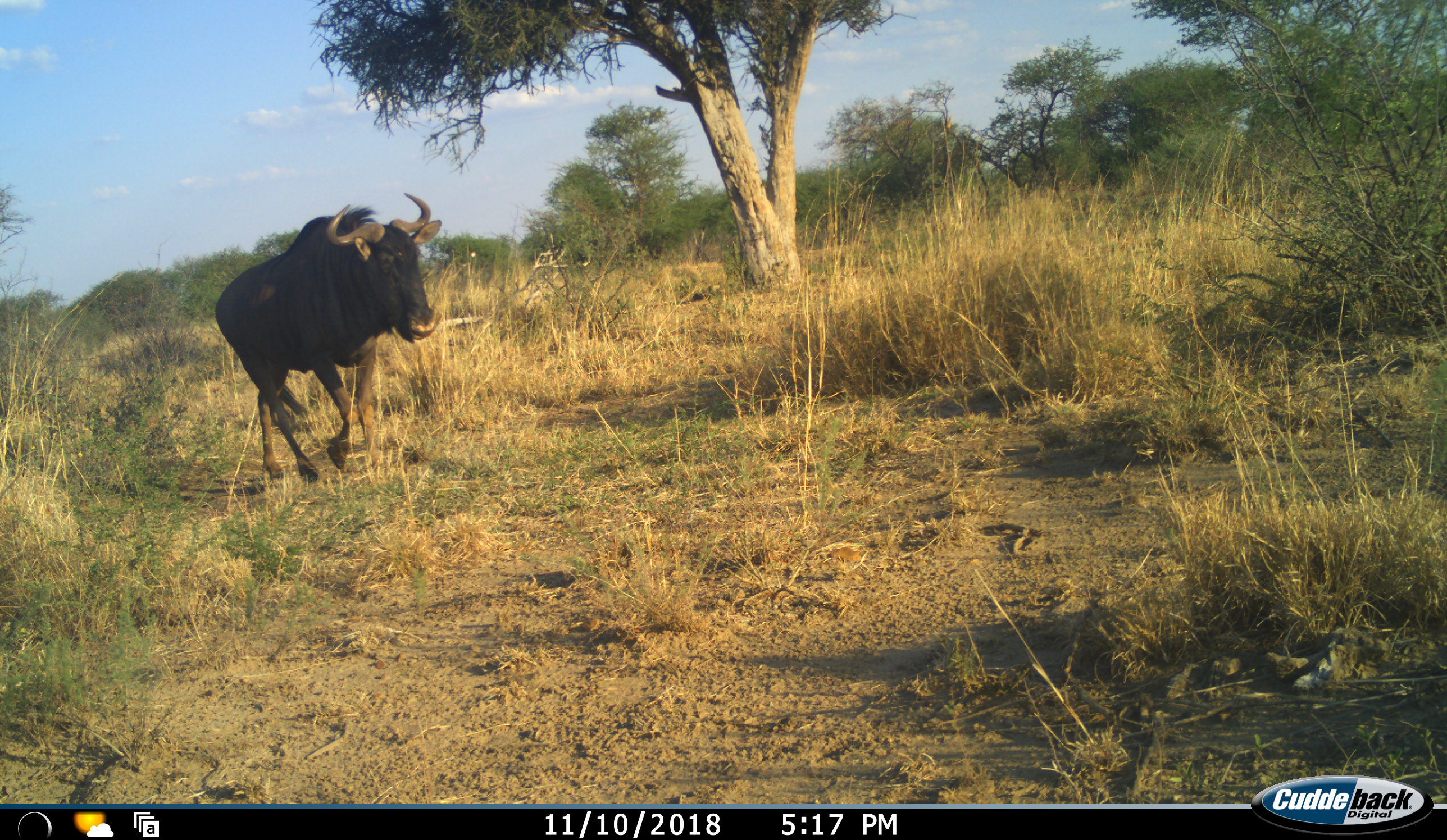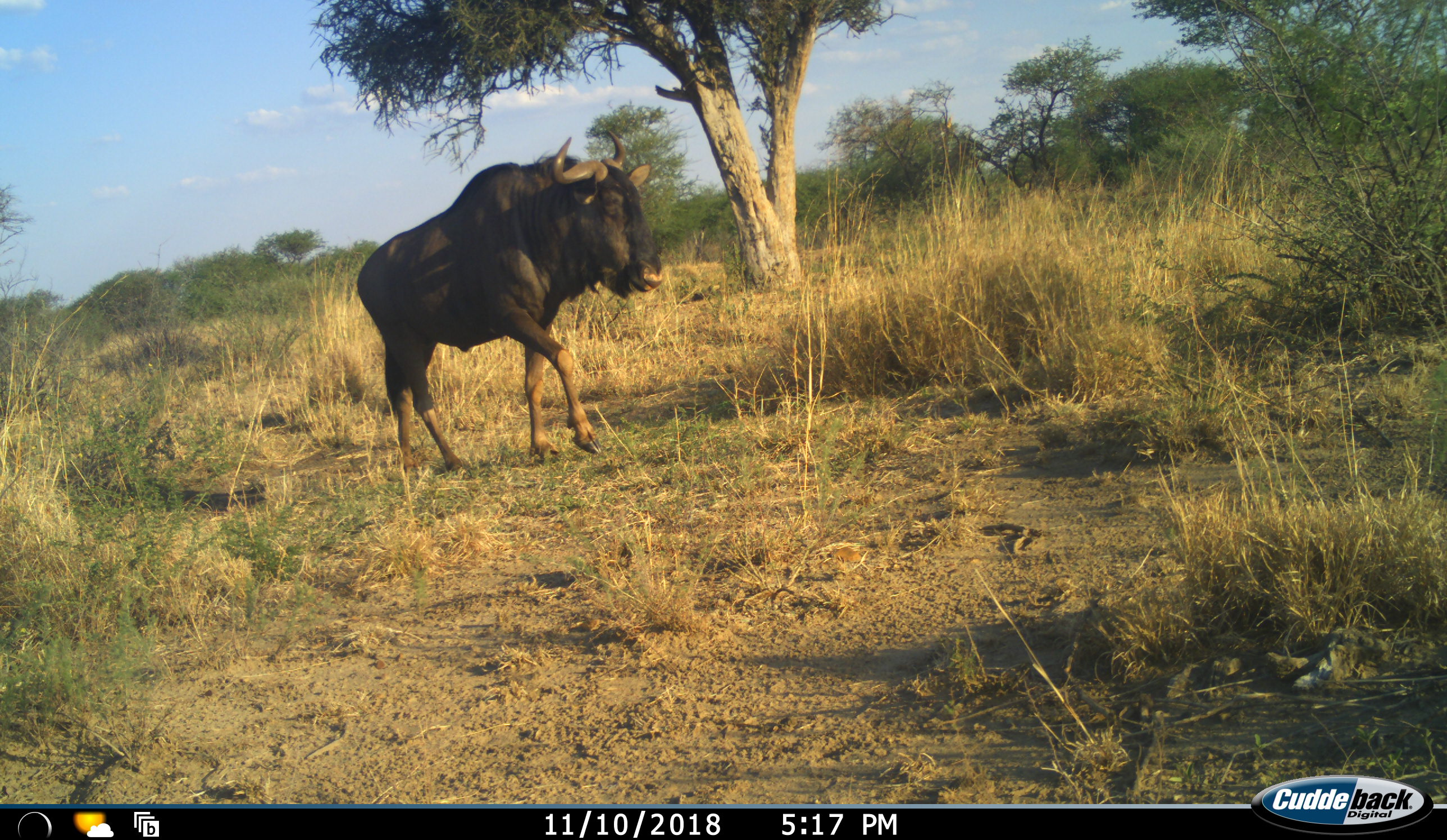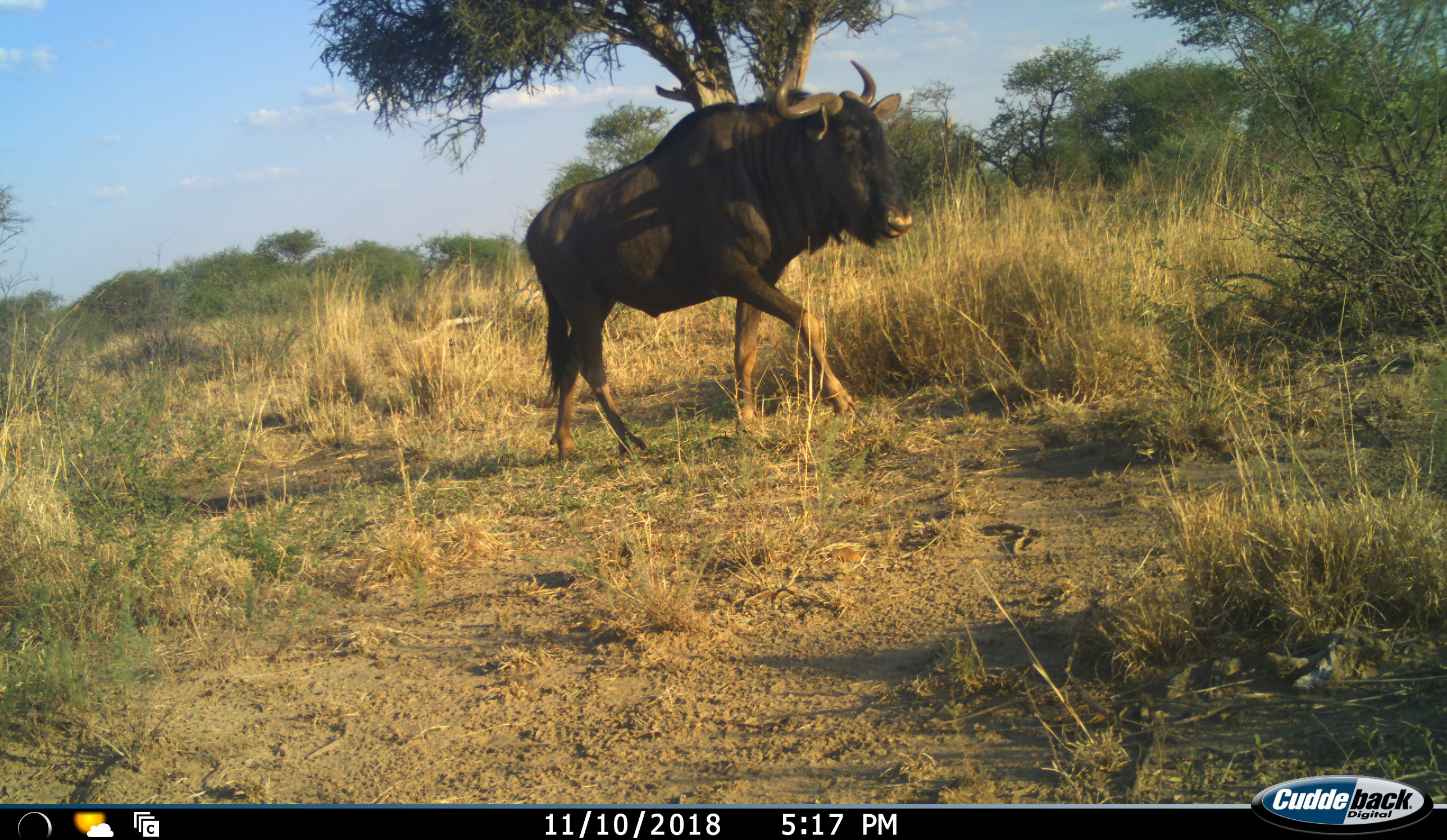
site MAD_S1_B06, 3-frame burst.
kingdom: Animalia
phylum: Chordata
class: Mammalia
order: Artiodactyla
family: Bovidae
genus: Connochaetes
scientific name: Connochaetes taurinus taurinus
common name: blue wildebeest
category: wildebeestblue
Wildebeestblue (blue wildebeest) (Connochaetes taurinus taurinus), count 1. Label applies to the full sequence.